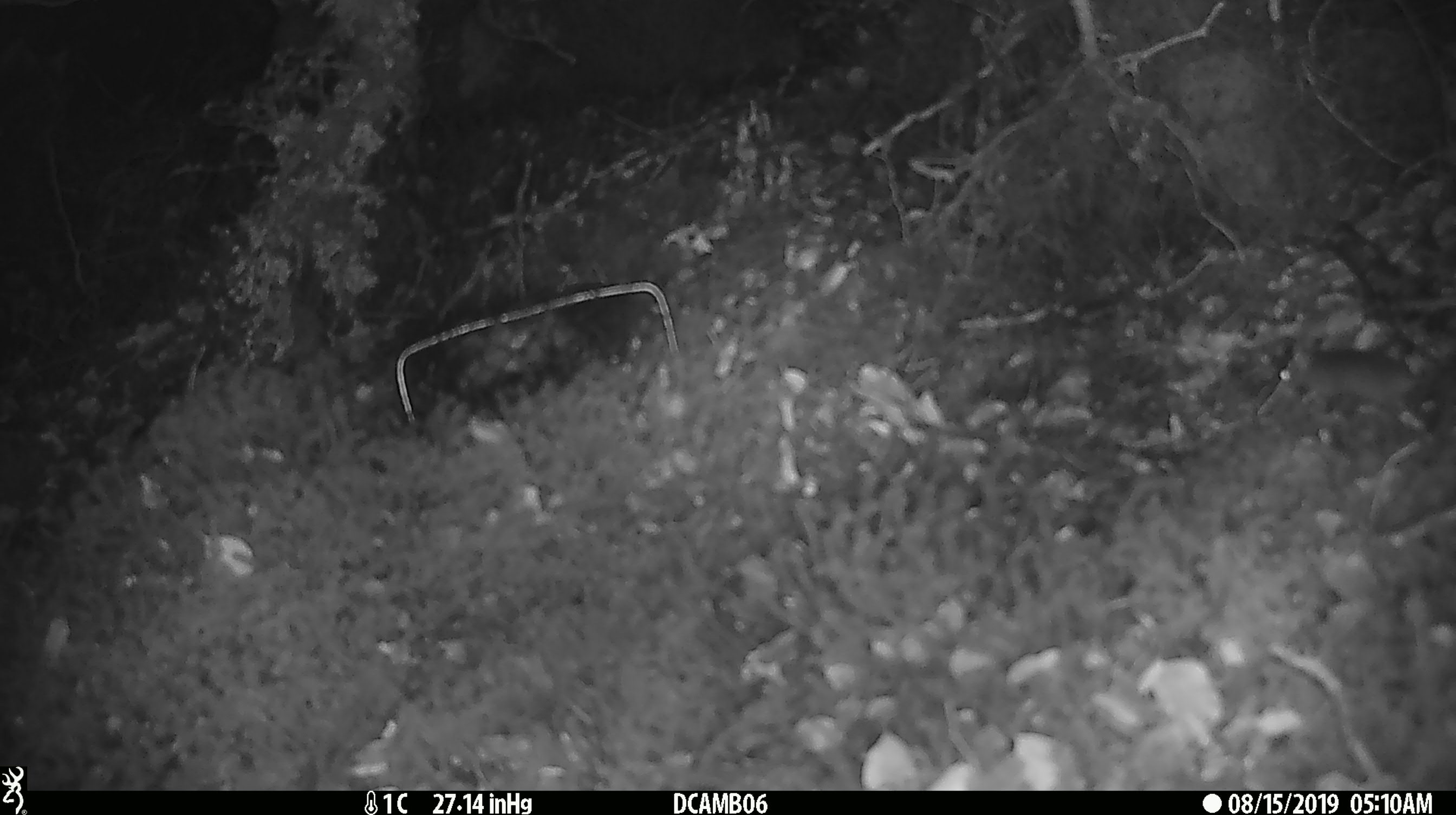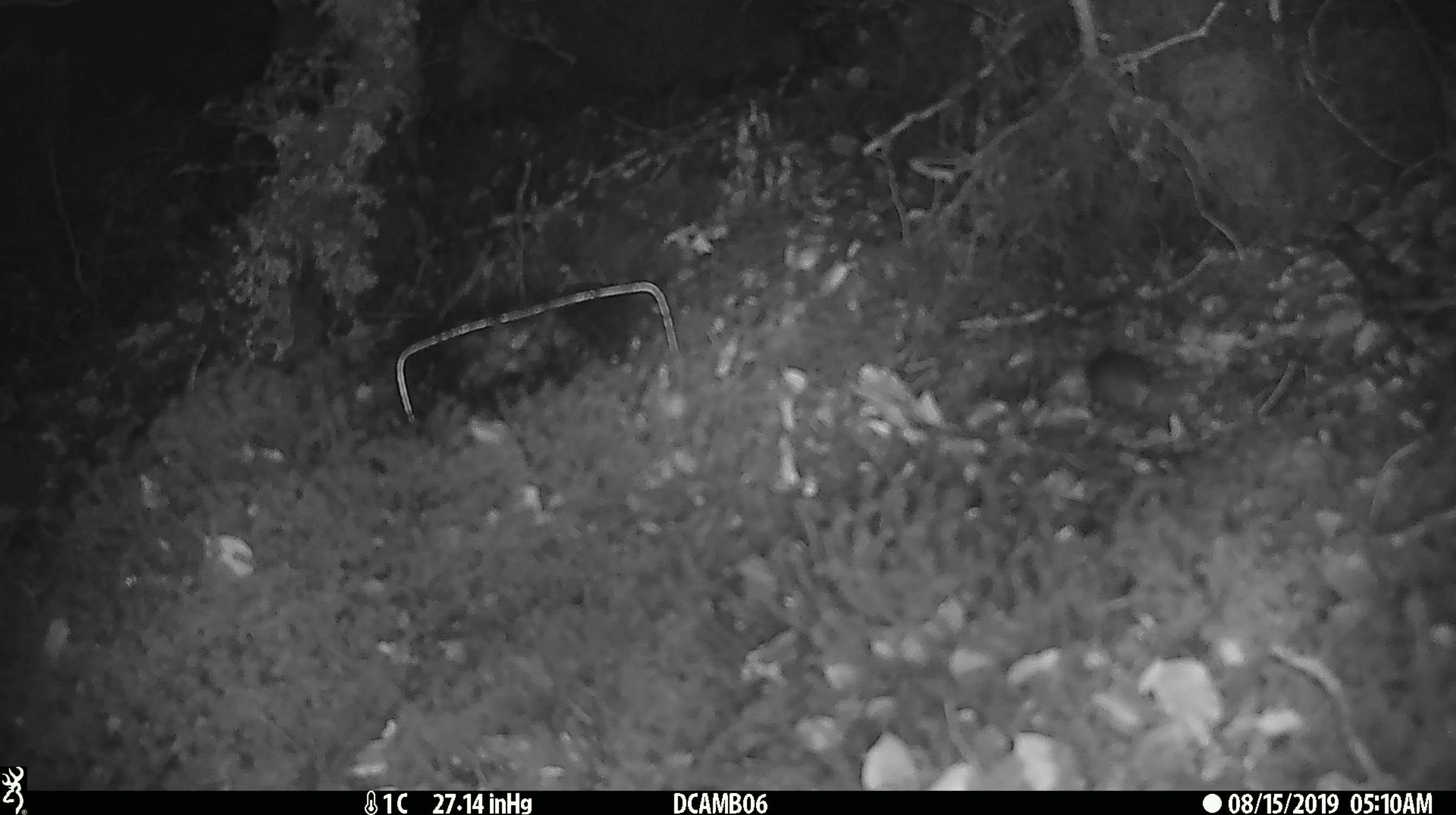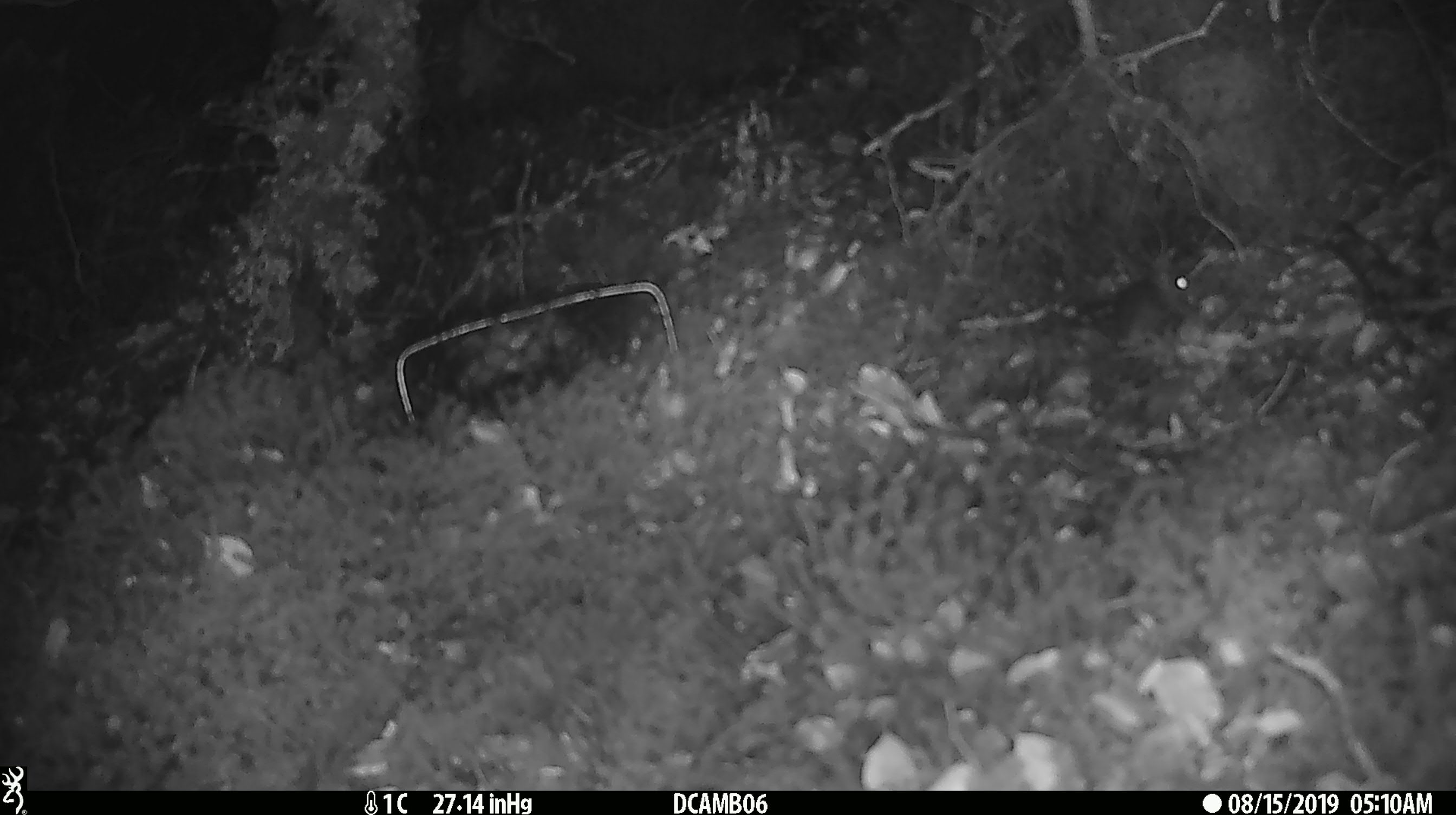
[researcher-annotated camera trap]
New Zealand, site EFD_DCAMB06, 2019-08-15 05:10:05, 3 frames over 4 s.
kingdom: Animalia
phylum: Chordata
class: Mammalia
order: Rodentia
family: Muridae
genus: Mus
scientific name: Mus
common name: mouse